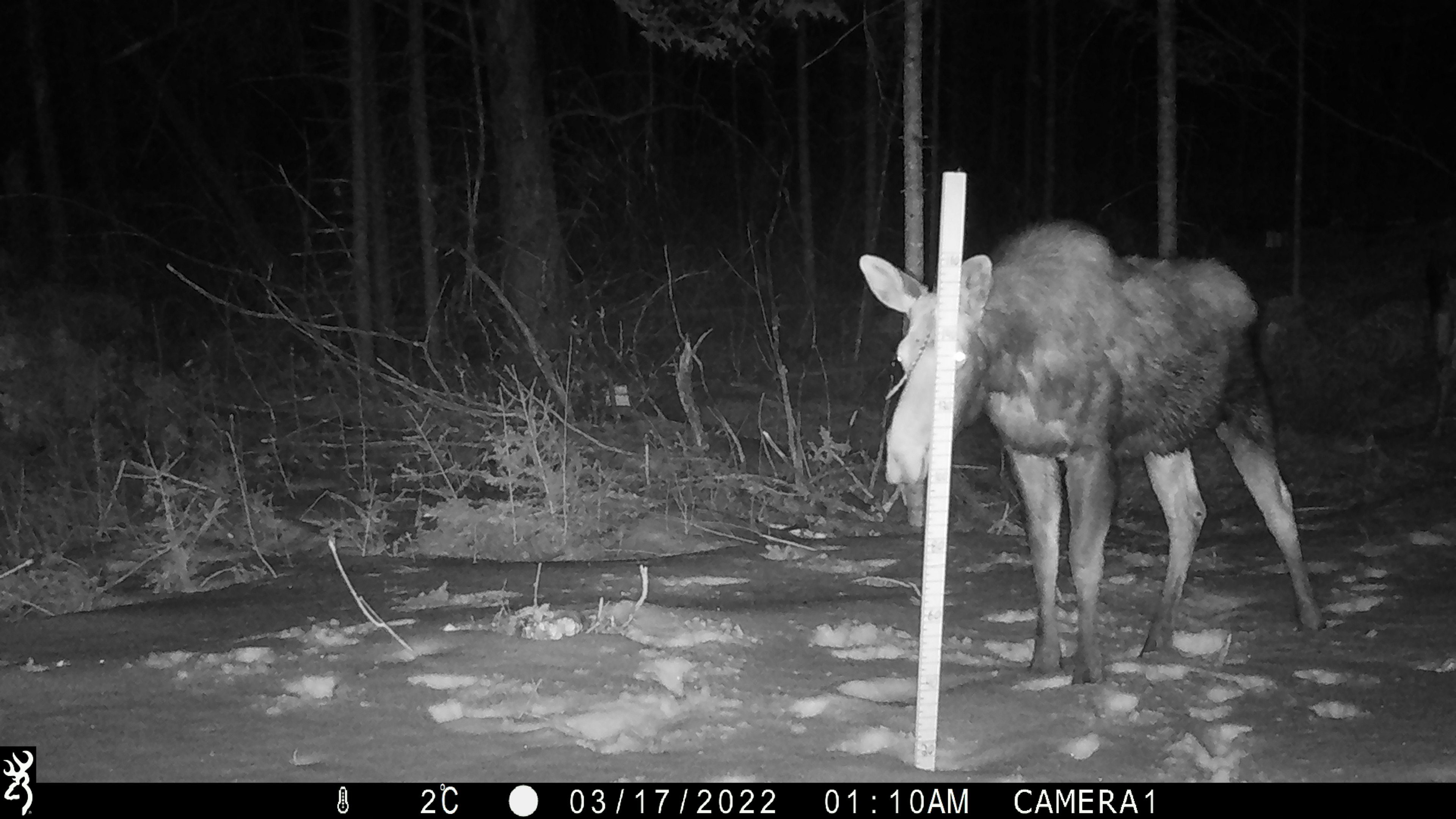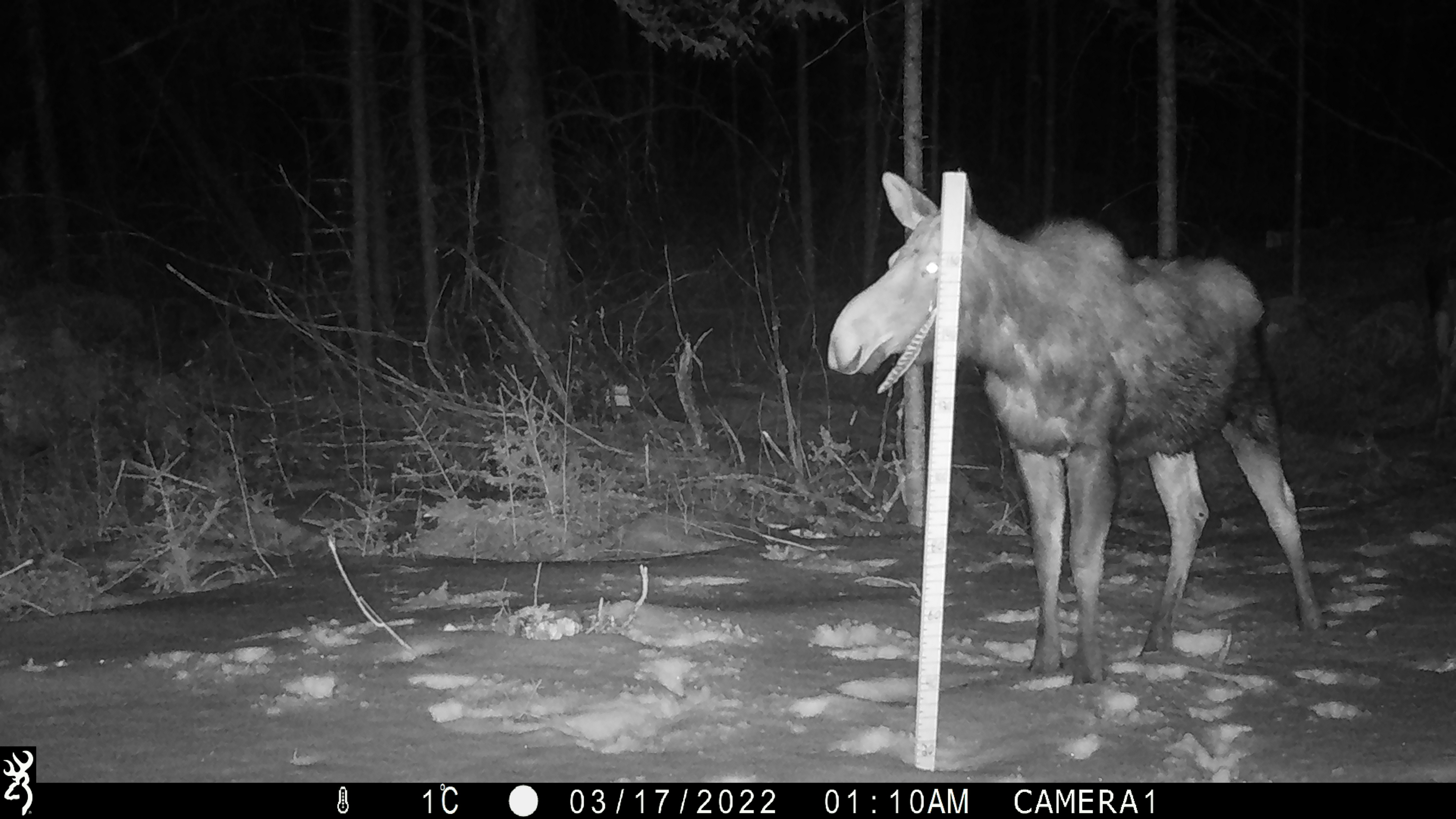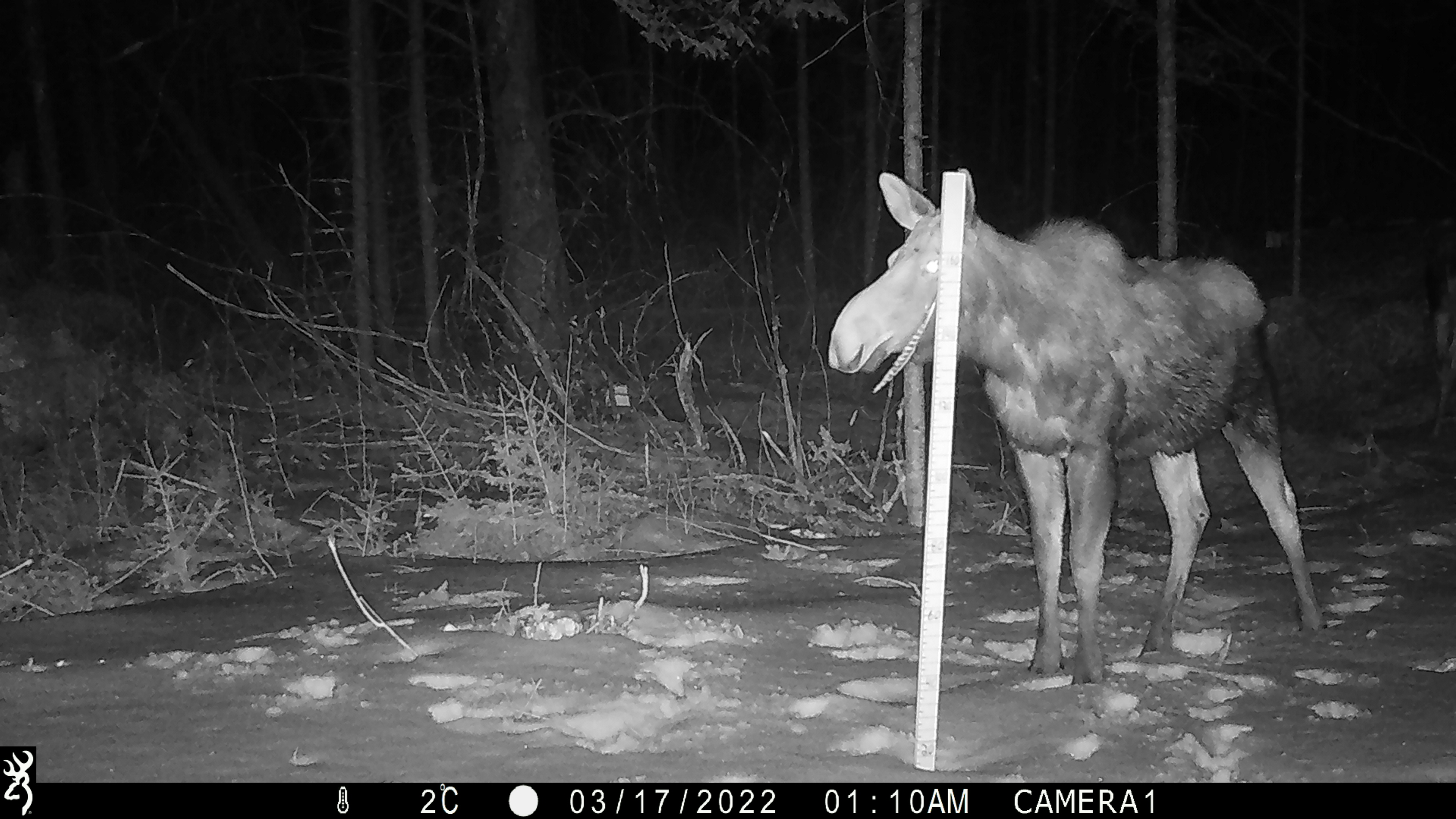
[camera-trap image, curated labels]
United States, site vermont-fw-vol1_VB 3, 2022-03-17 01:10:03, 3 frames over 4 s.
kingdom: Animalia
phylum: Chordata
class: Mammalia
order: Artiodactyla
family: Cervidae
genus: Alces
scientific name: Alces alces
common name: moose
Moose (Alces alces).